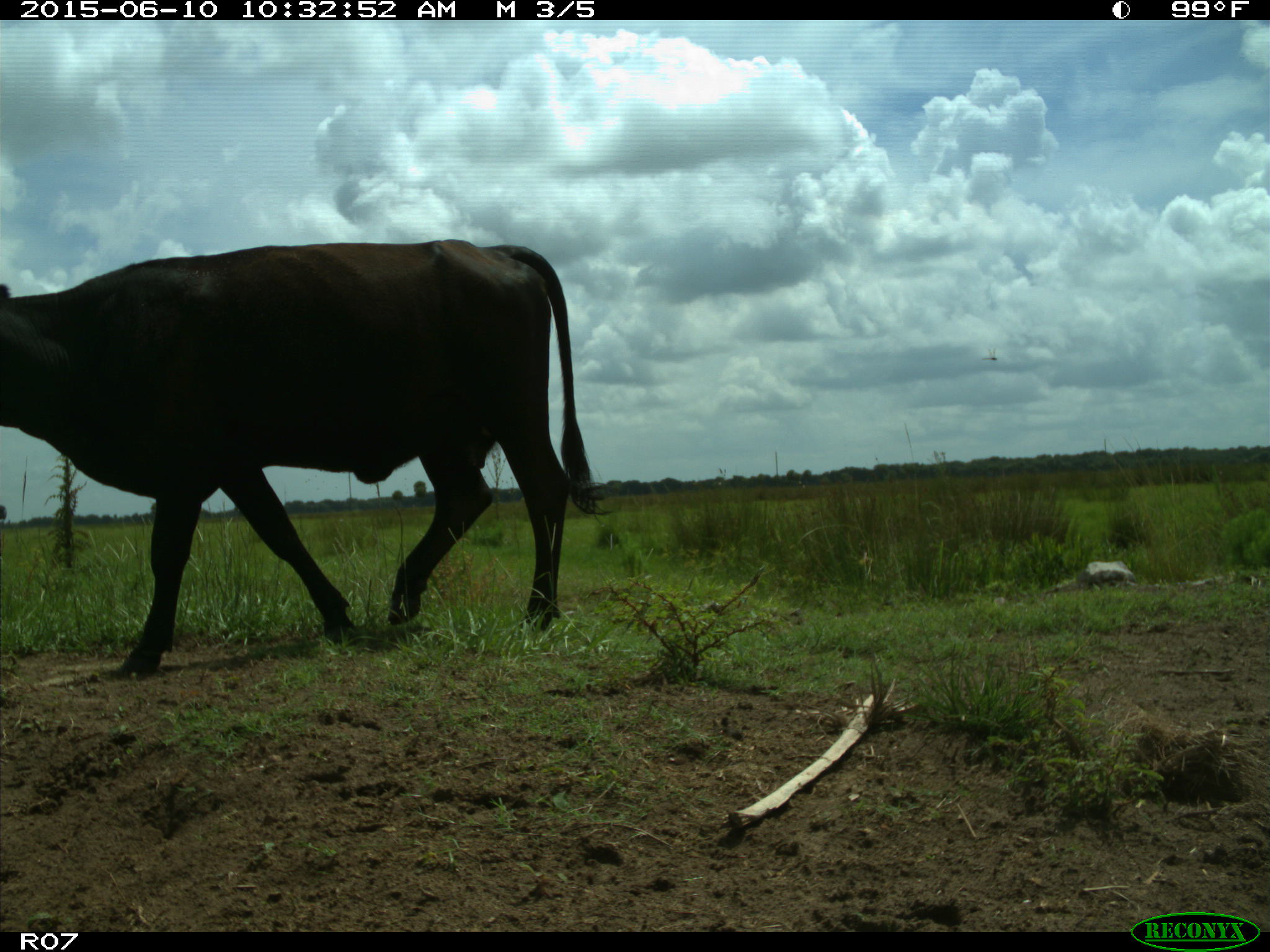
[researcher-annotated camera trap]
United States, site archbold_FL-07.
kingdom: Animalia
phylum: Chordata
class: Mammalia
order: Artiodactyla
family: Bovidae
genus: Bos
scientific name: Bos taurus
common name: domestic cow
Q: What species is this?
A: Bos taurus (domestic cow).